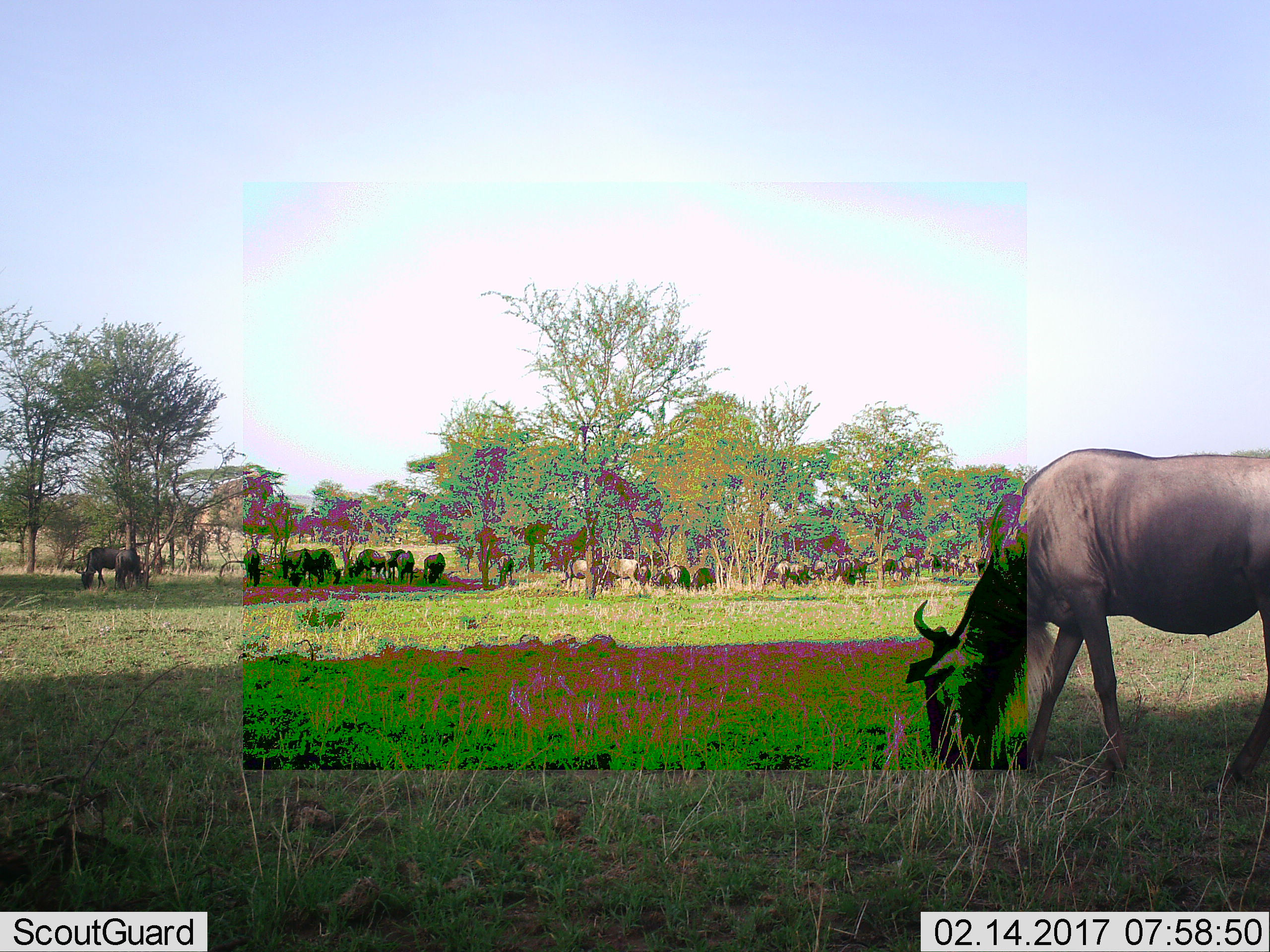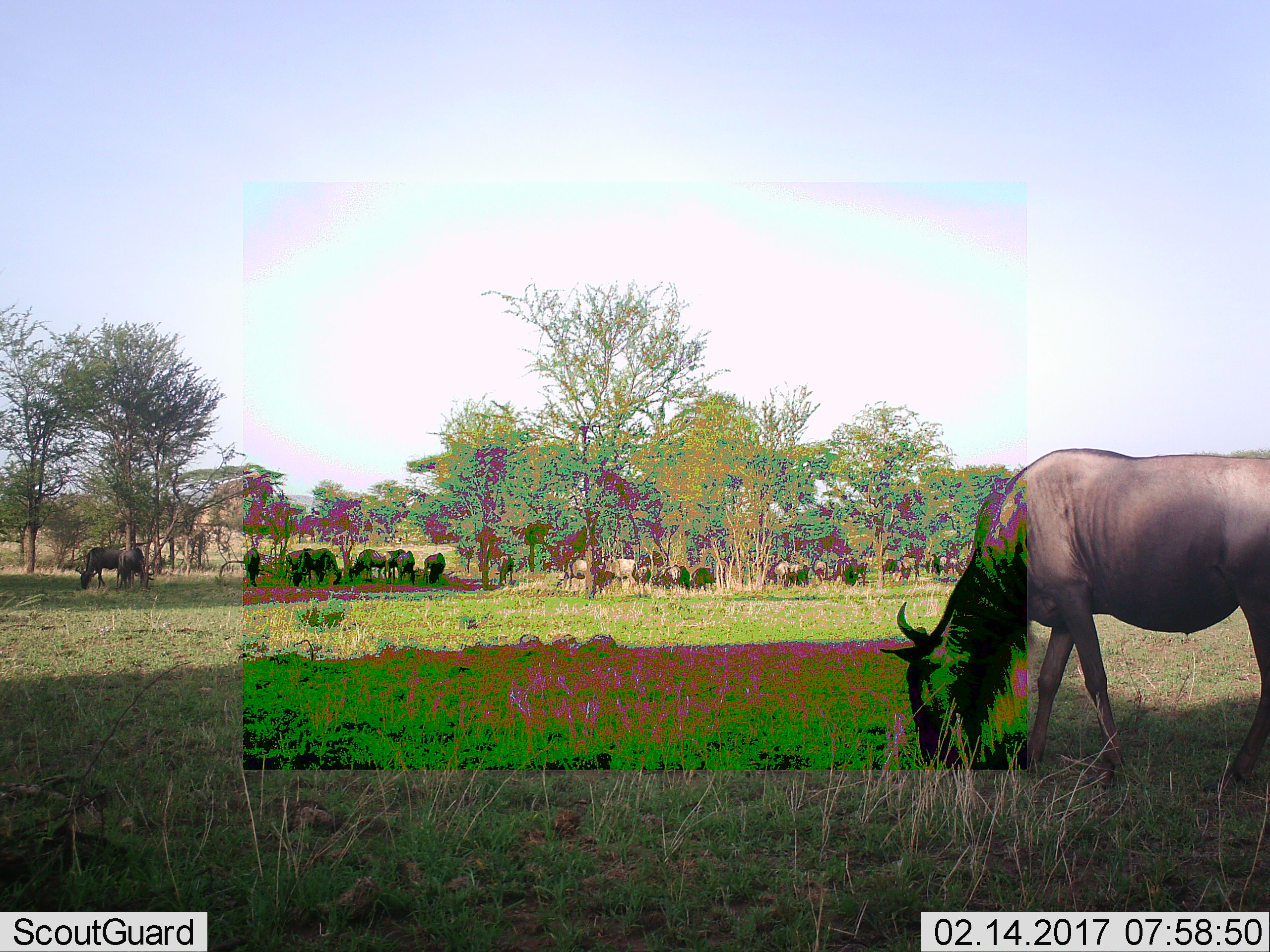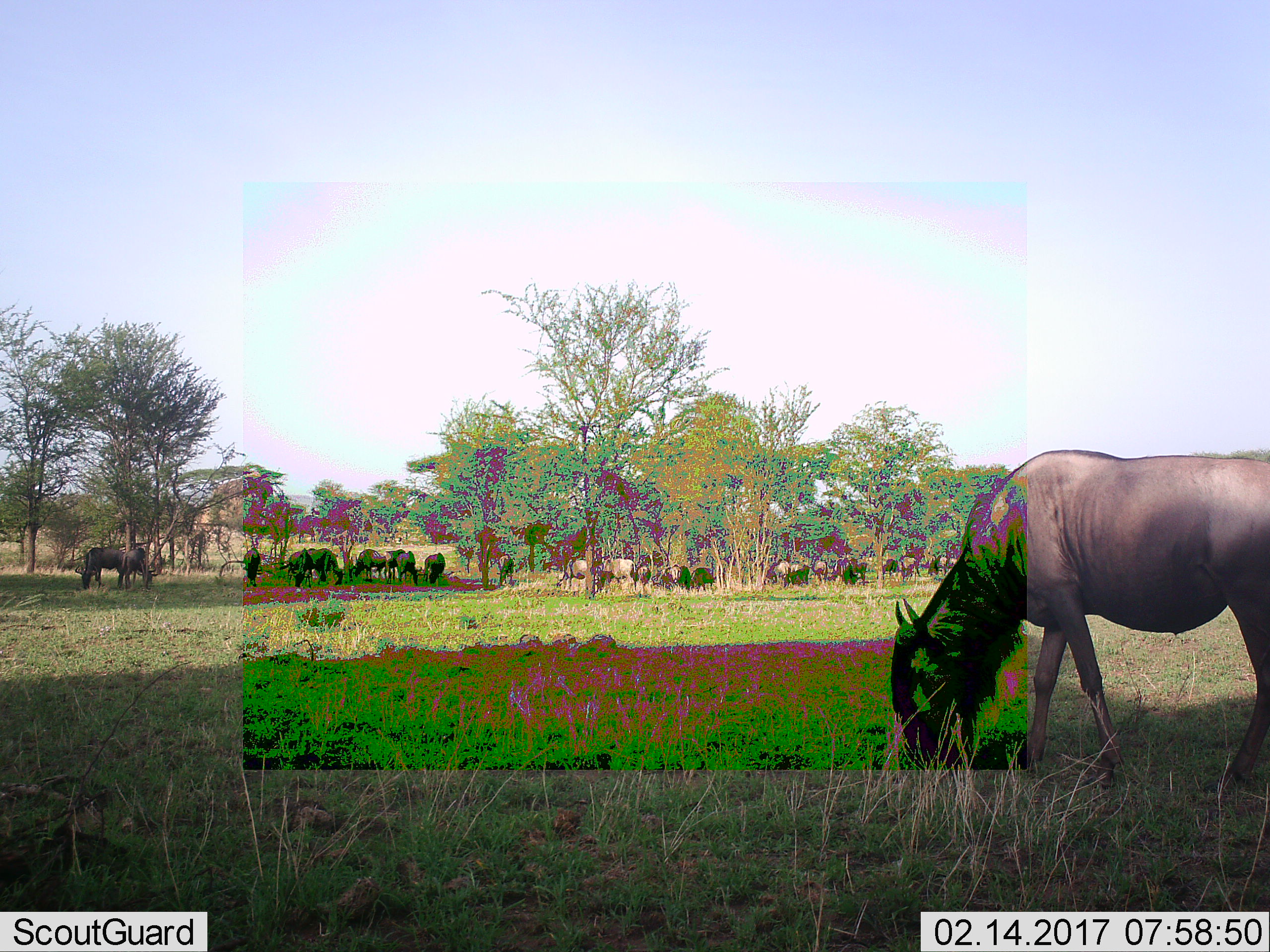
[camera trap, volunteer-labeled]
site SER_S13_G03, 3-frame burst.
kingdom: Animalia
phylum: Chordata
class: Mammalia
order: Artiodactyla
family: Bovidae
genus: Connochaetes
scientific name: Connochaetes taurinus taurinus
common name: blue wildebeest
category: wildebeestblue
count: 11-50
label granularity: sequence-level